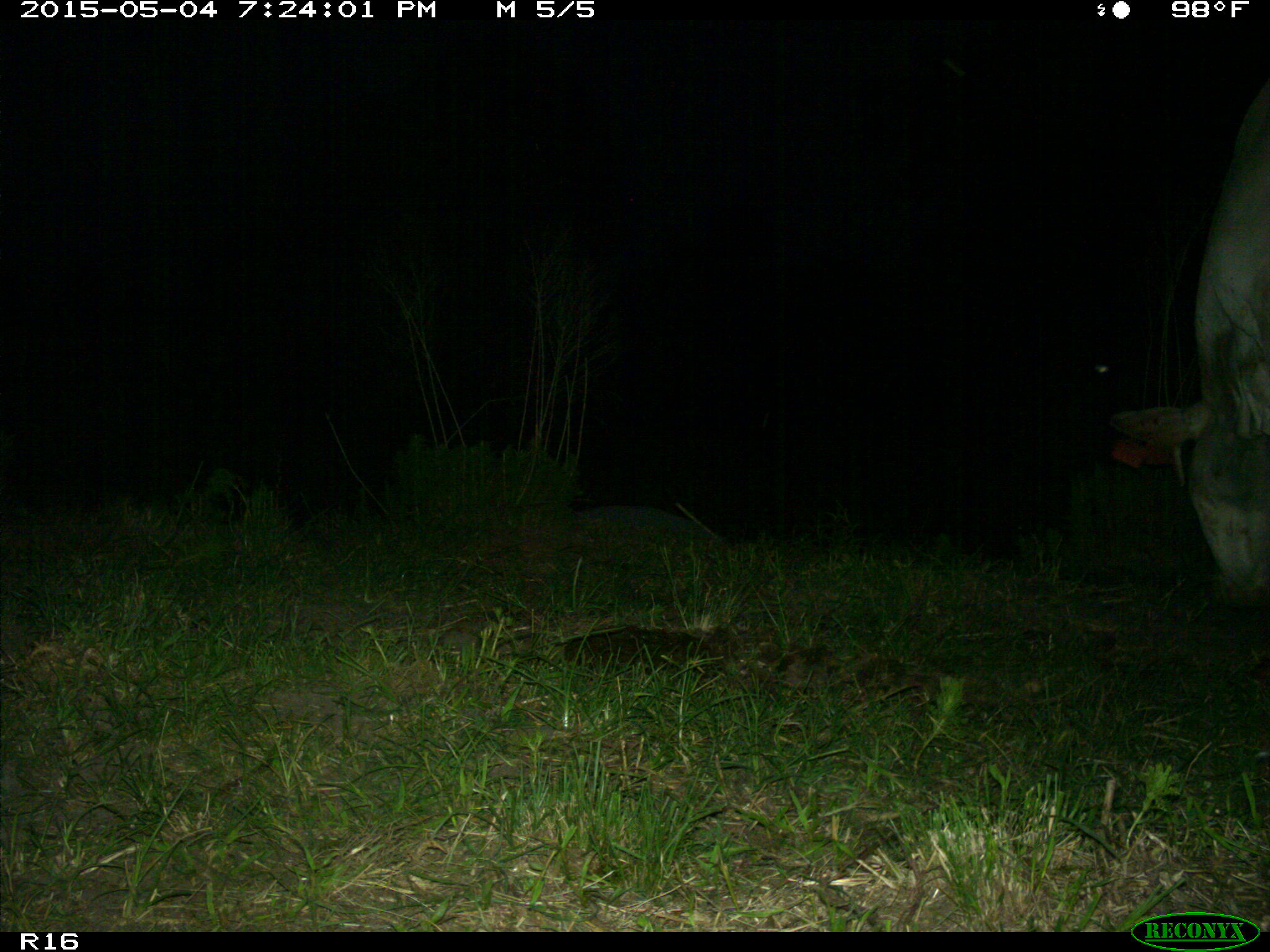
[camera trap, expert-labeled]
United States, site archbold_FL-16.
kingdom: Animalia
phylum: Chordata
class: Mammalia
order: Artiodactyla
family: Bovidae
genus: Bos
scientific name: Bos taurus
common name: domestic cow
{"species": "Bos taurus (domestic cow)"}